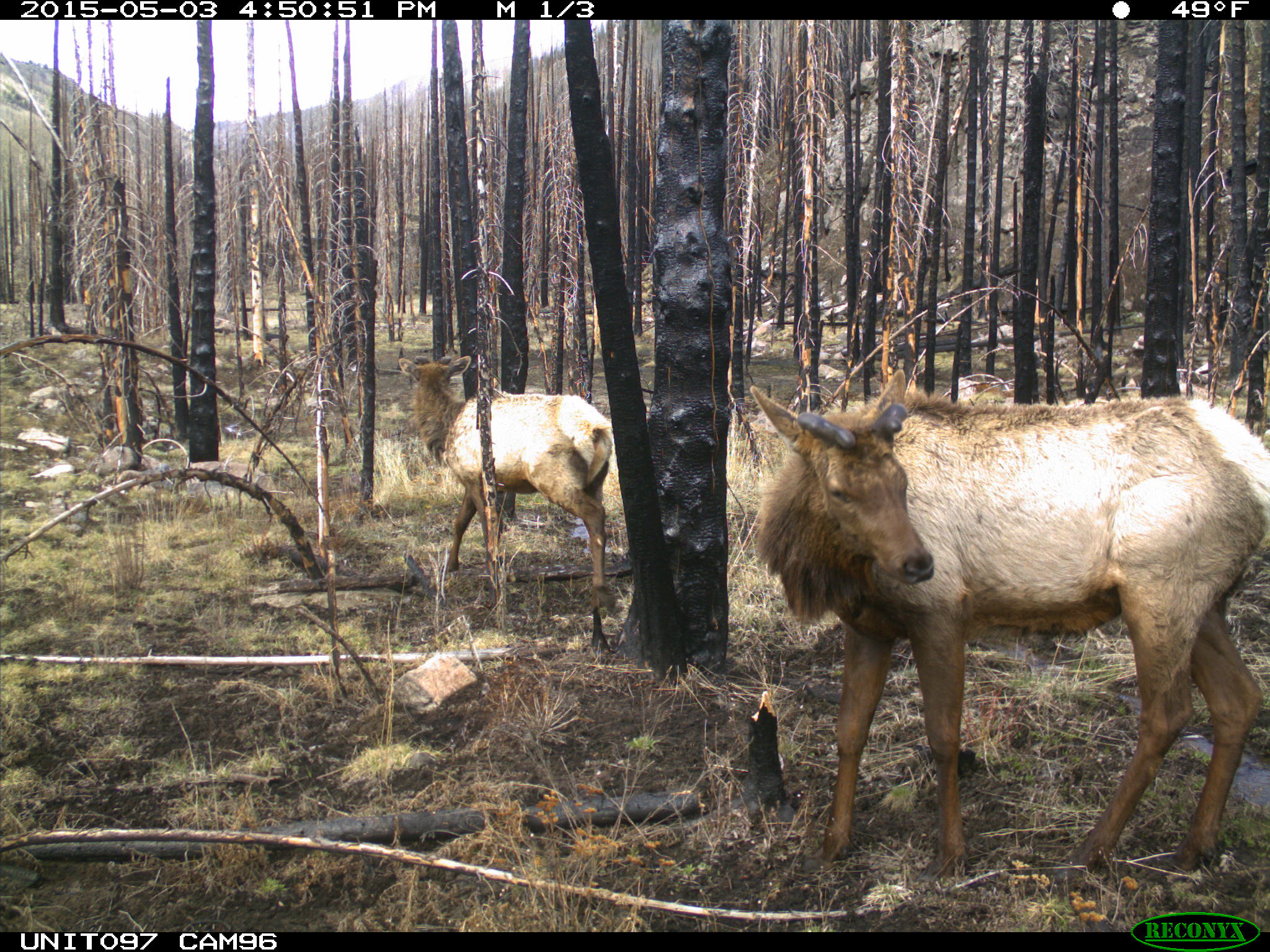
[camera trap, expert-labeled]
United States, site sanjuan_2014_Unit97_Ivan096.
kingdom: Animalia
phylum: Chordata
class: Mammalia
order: Artiodactyla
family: Cervidae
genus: Cervus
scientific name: Cervus elaphus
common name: red deer